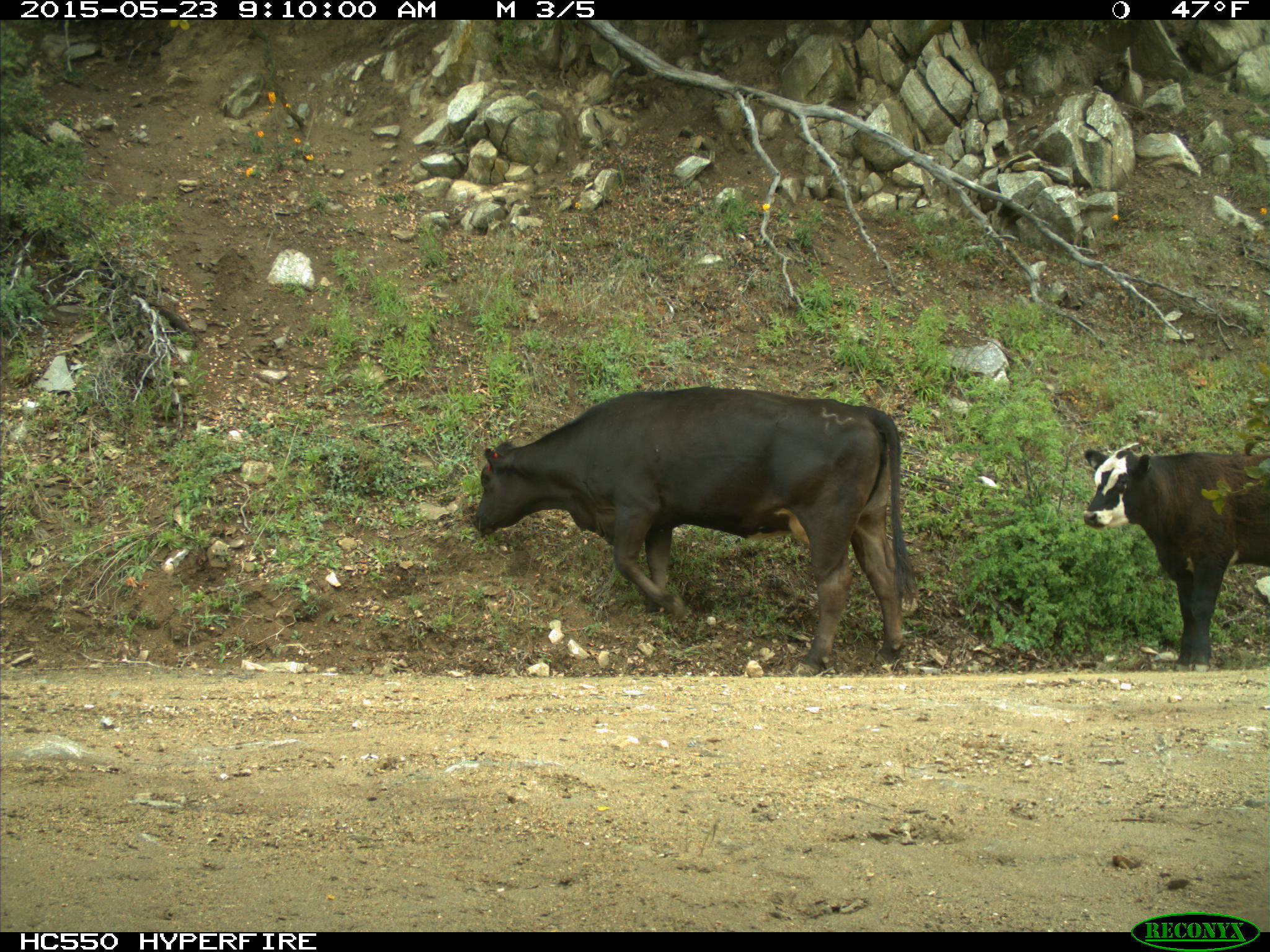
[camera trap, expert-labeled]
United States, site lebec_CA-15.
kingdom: Animalia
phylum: Chordata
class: Mammalia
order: Artiodactyla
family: Bovidae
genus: Bos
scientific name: Bos taurus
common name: domestic cow